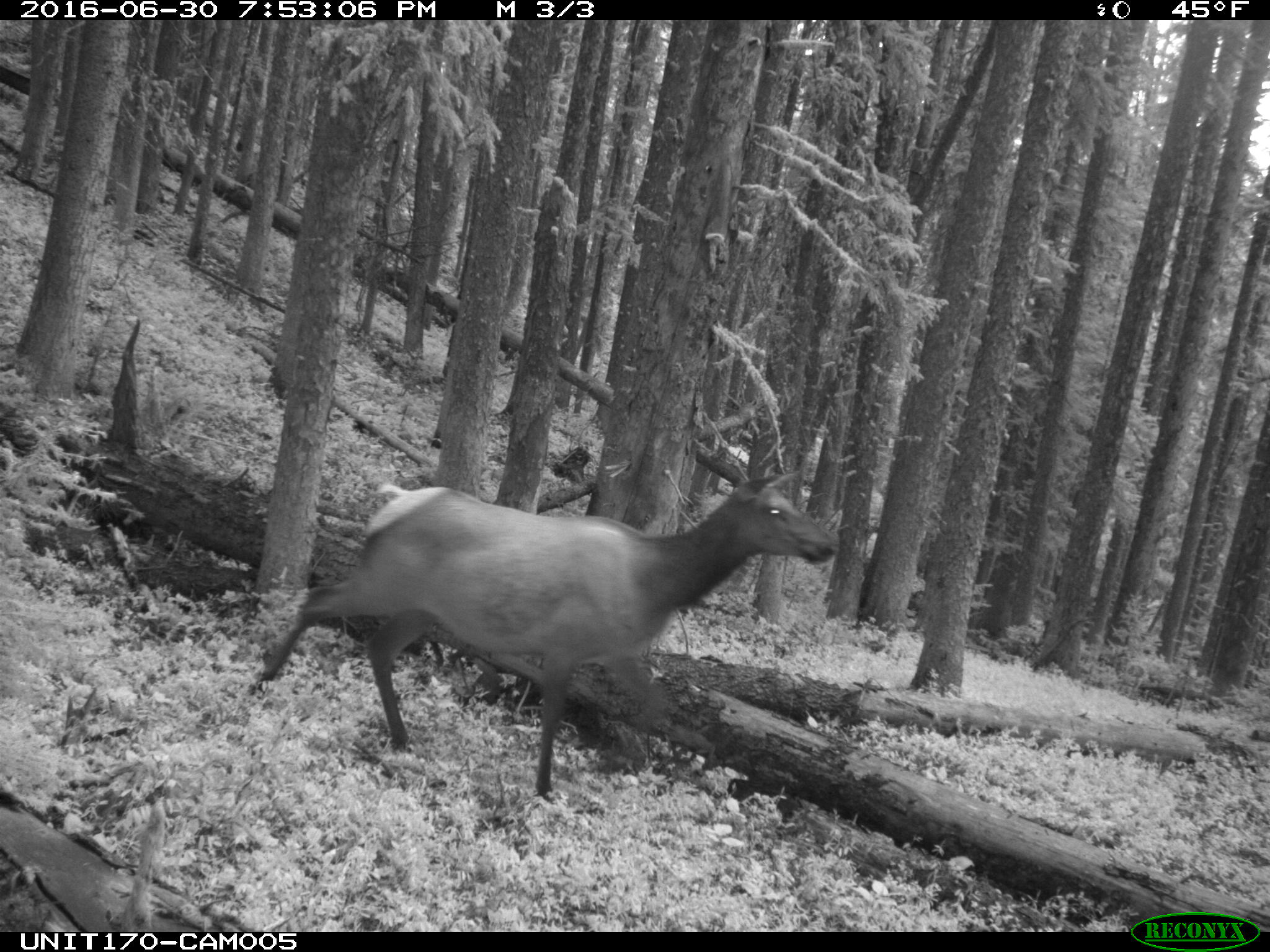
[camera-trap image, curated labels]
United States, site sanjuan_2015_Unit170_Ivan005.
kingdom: Animalia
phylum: Chordata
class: Mammalia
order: Artiodactyla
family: Cervidae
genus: Cervus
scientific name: Cervus elaphus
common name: red deer